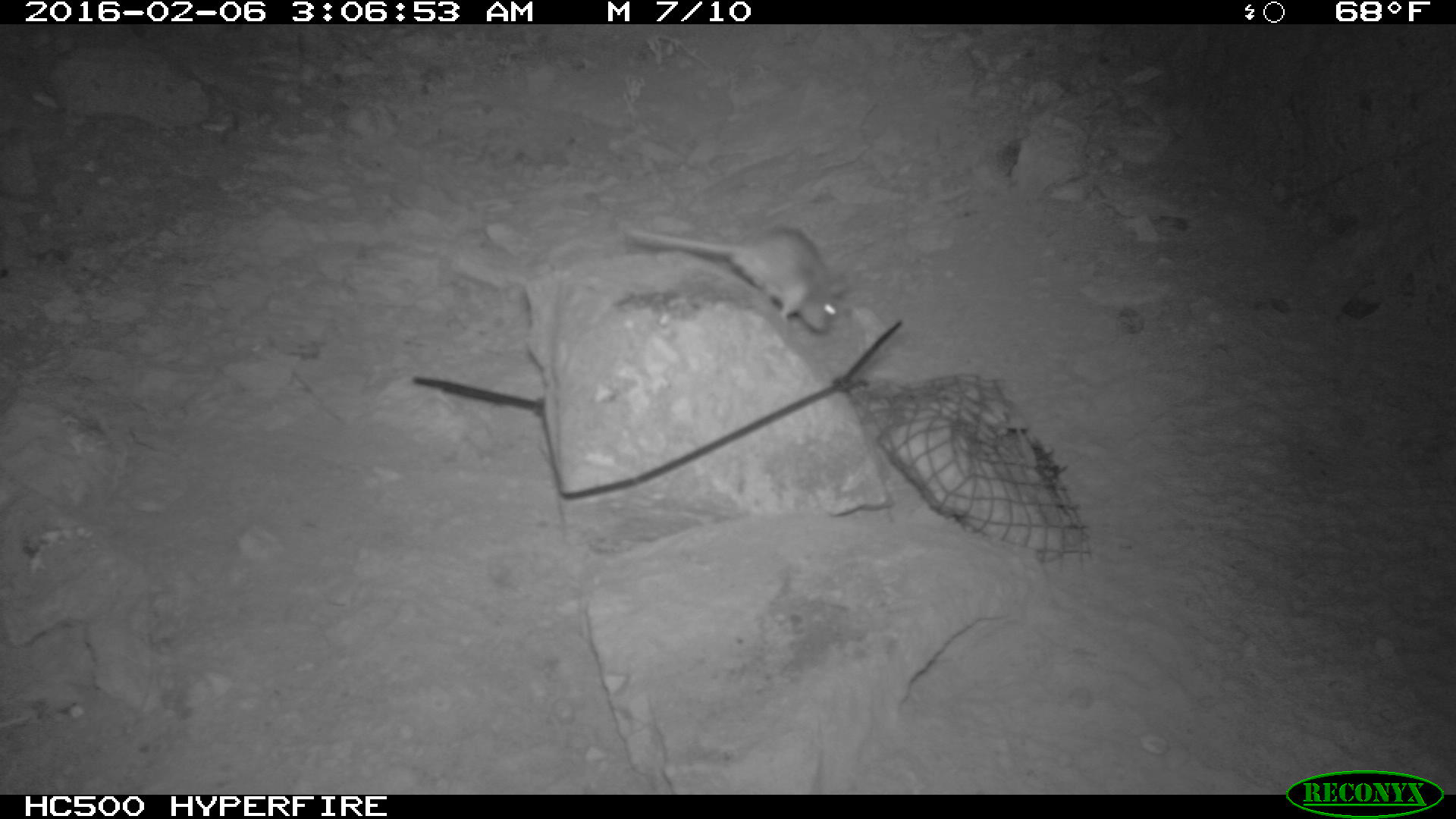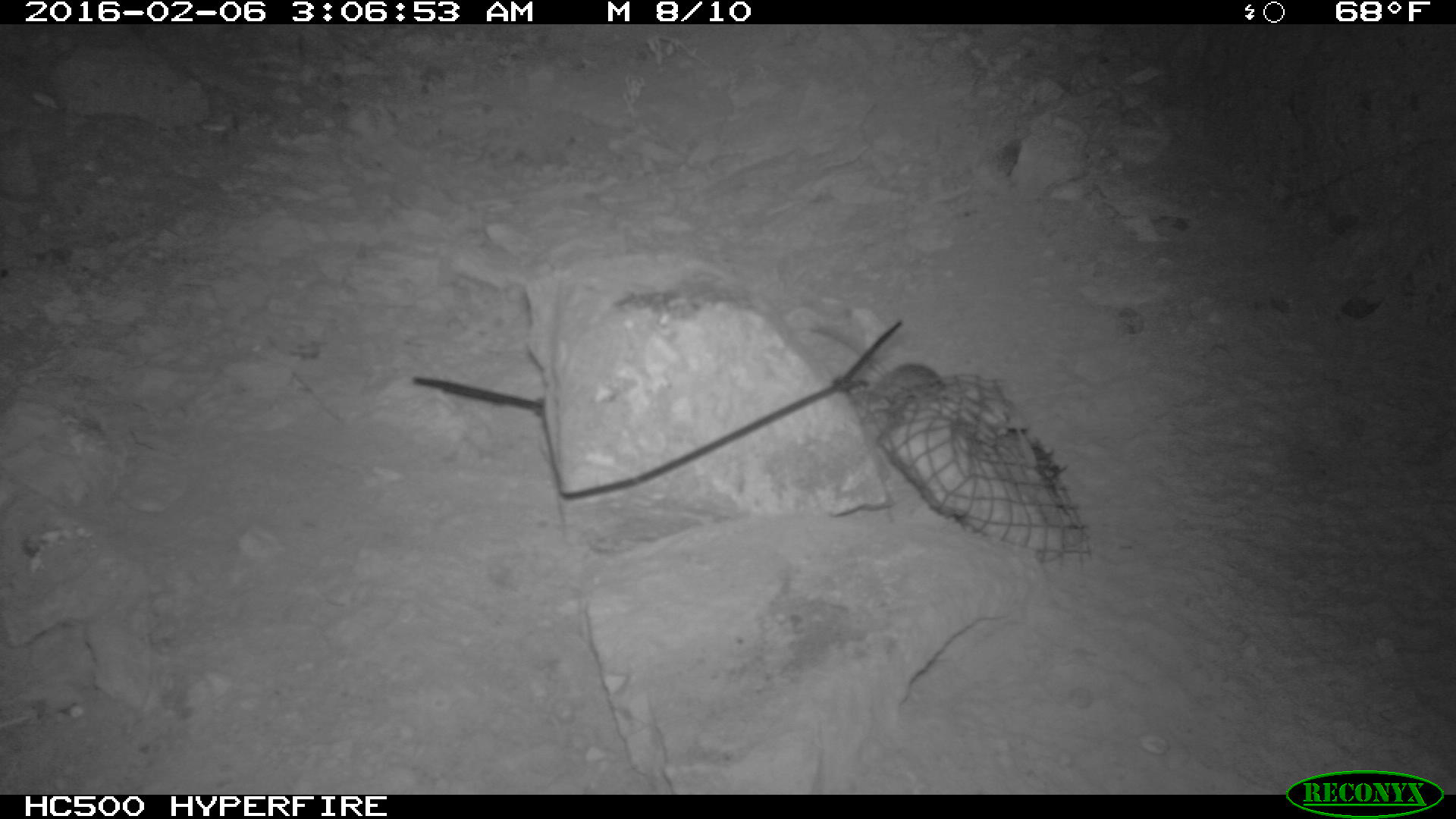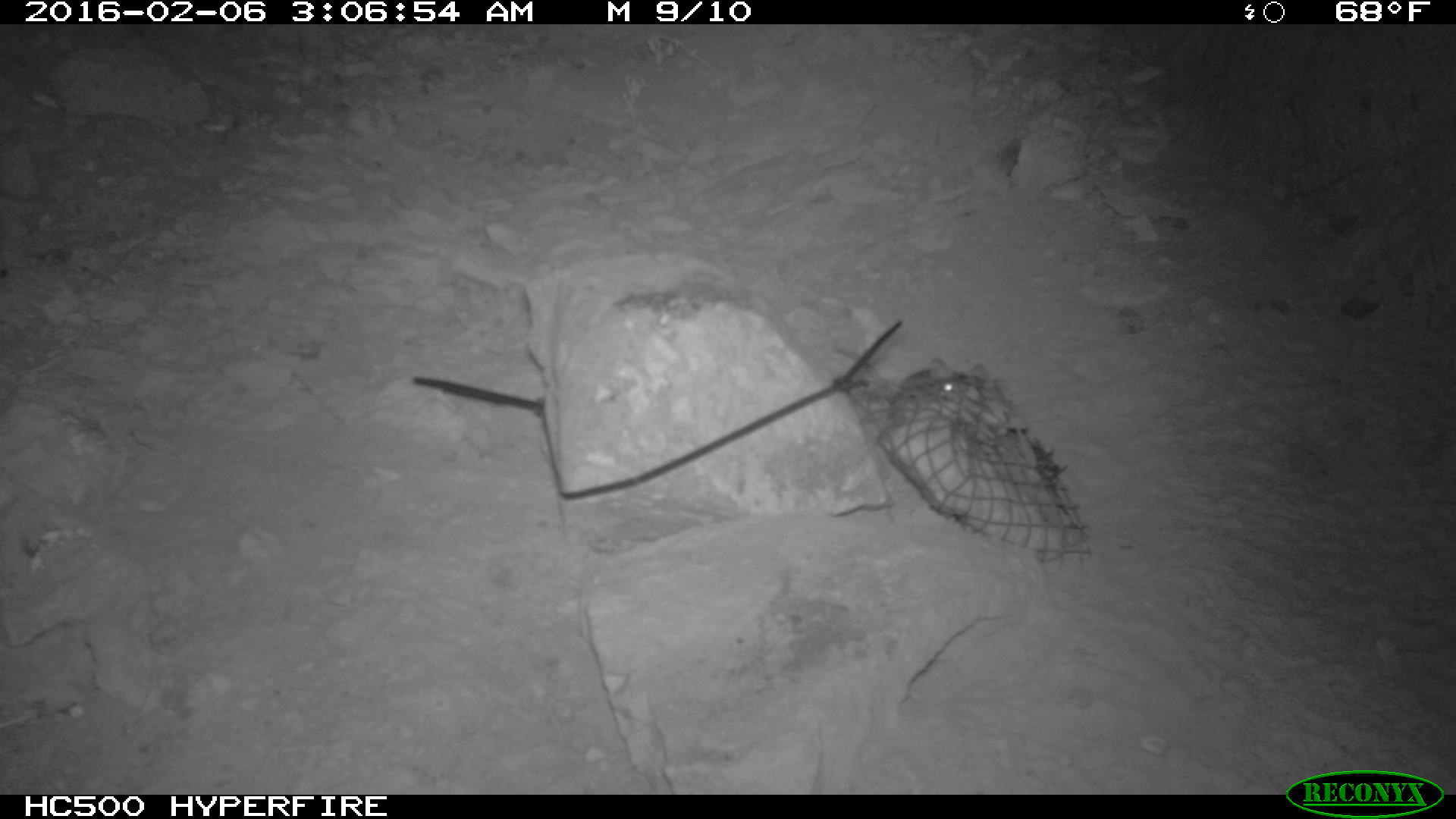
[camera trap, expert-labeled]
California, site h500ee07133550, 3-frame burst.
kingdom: Animalia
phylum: Chordata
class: Mammalia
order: Rodentia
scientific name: Rodentia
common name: rodent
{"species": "rodent (Rodentia)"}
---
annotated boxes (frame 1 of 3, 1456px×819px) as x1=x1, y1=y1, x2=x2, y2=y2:
rodent: x1=626, y1=226, x2=847, y2=332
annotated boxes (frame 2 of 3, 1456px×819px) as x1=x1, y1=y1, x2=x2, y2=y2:
rodent: x1=811, y1=325, x2=941, y2=386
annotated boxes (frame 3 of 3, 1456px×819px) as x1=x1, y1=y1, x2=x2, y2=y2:
rodent: x1=833, y1=345, x2=987, y2=393